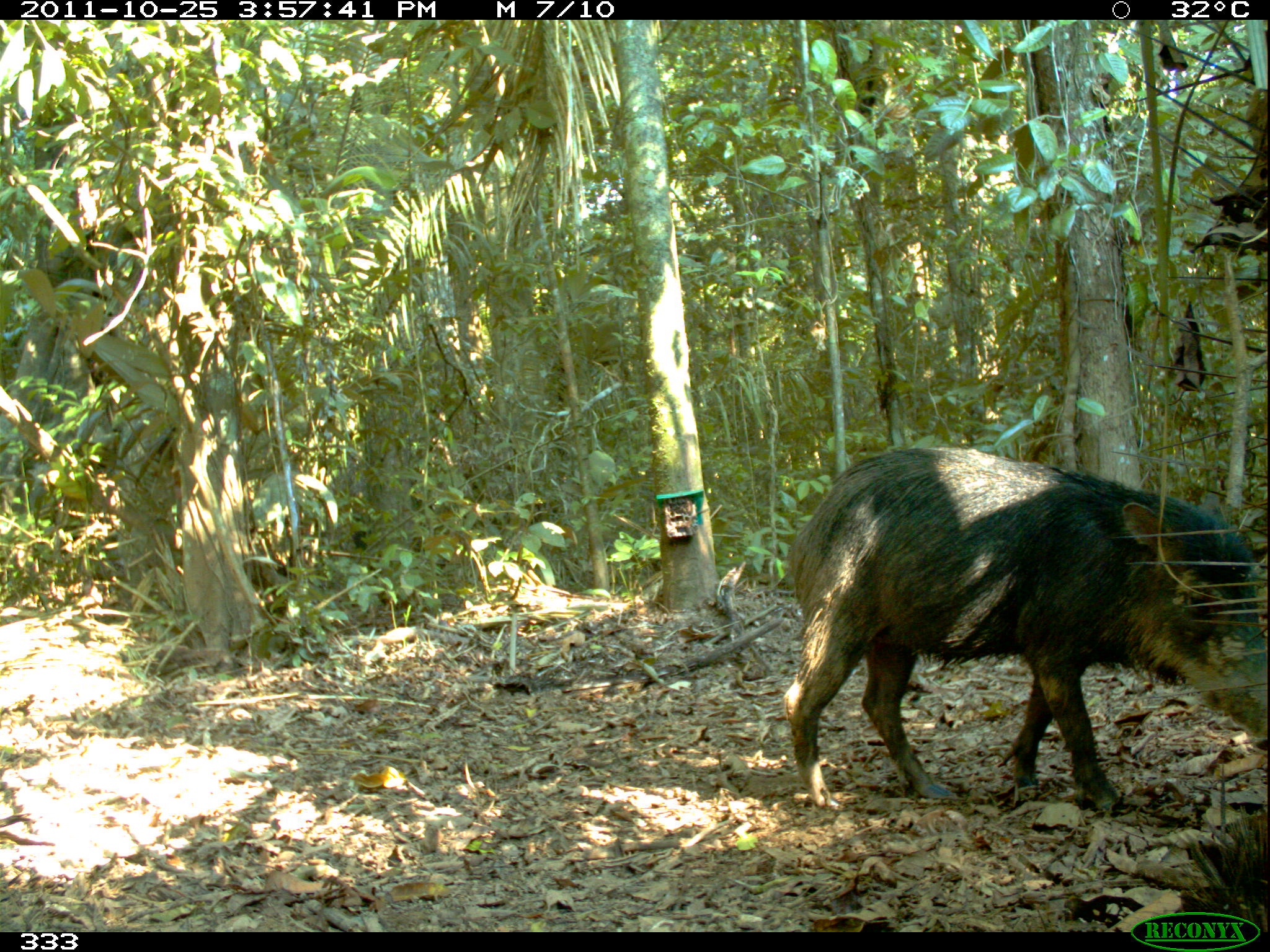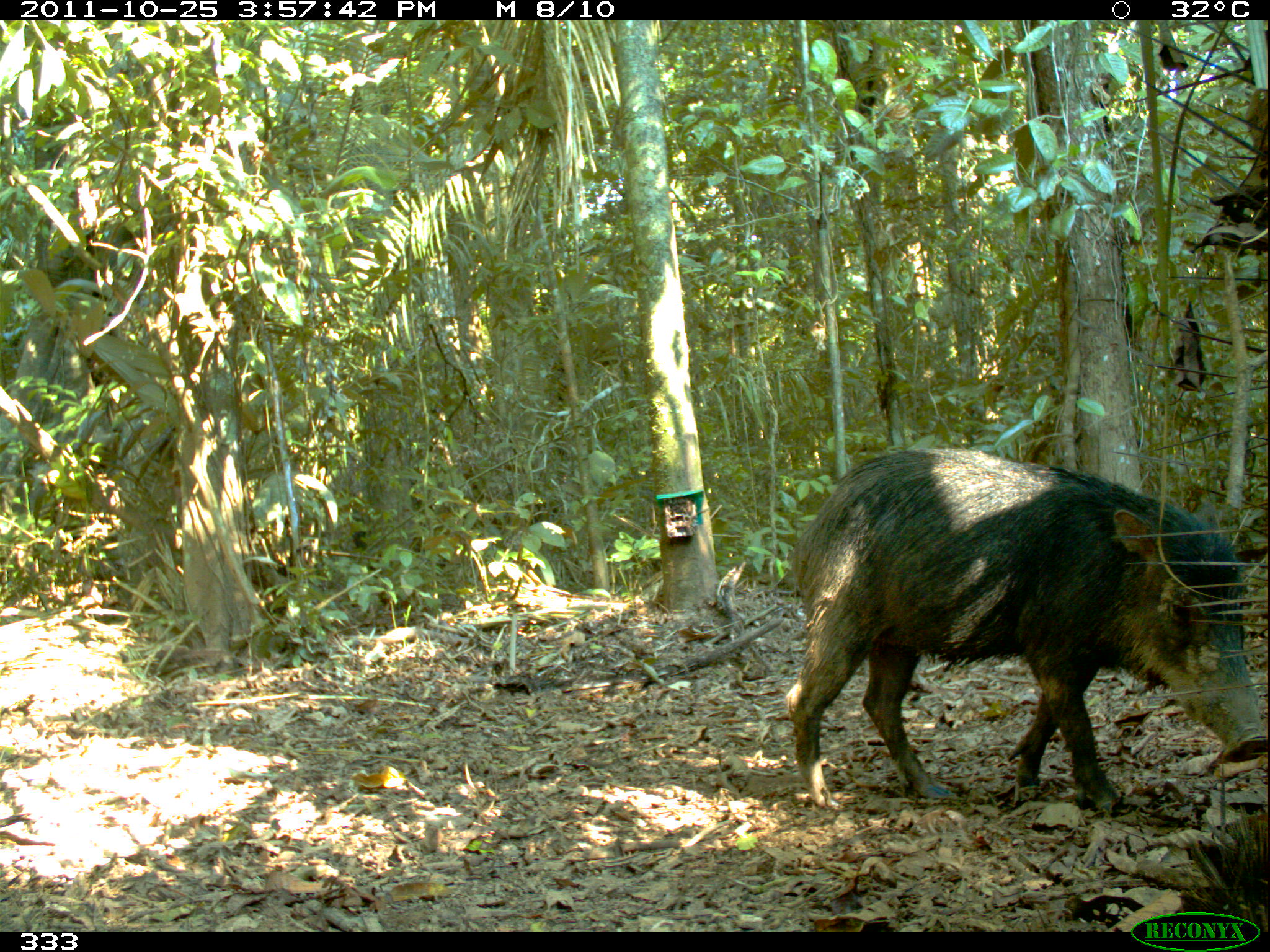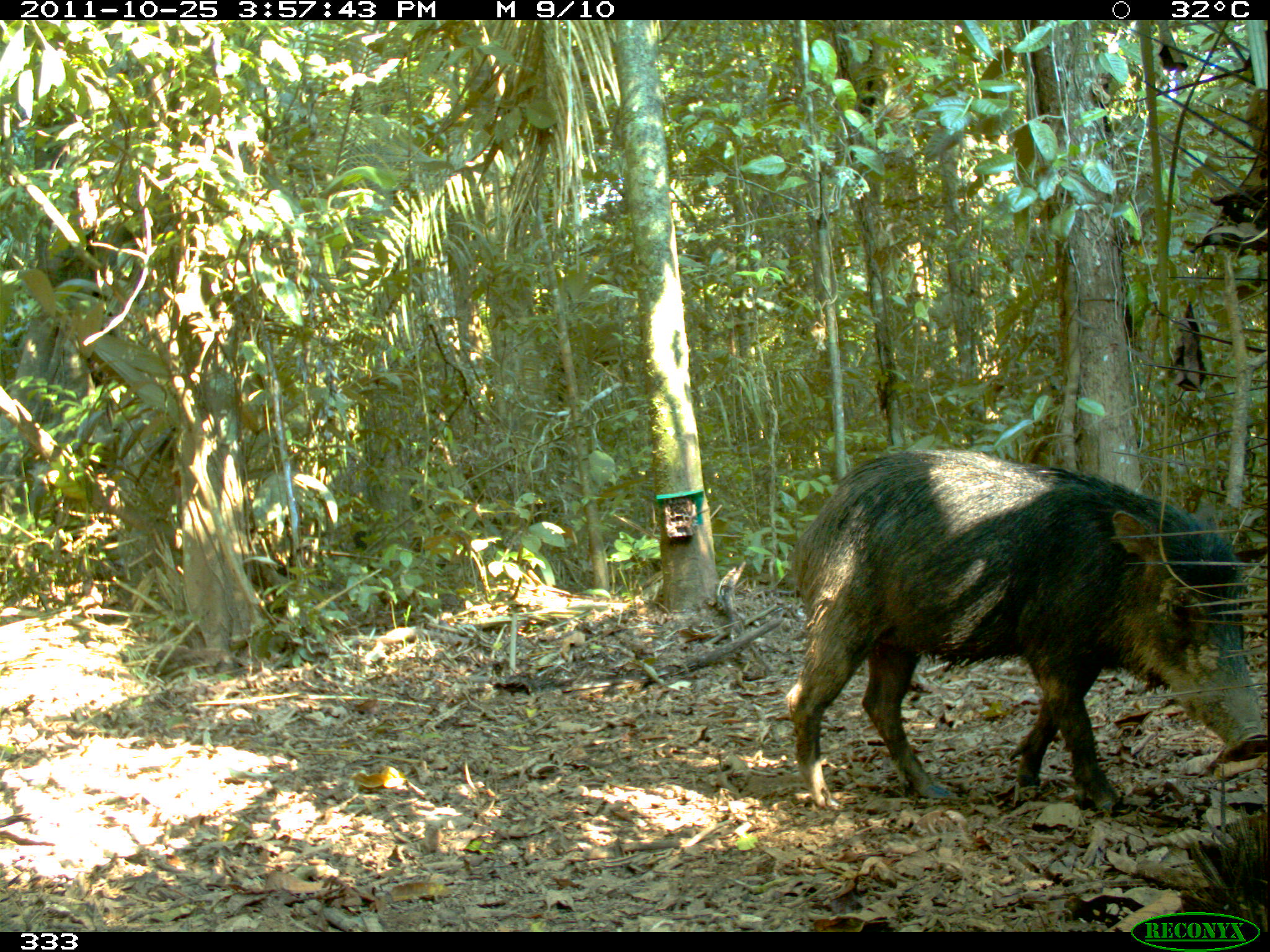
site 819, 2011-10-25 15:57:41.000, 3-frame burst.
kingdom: Animalia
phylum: Chordata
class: Mammalia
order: Artiodactyla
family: Tayassuidae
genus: Tayassu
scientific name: Tayassu pecari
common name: white-lipped peccary